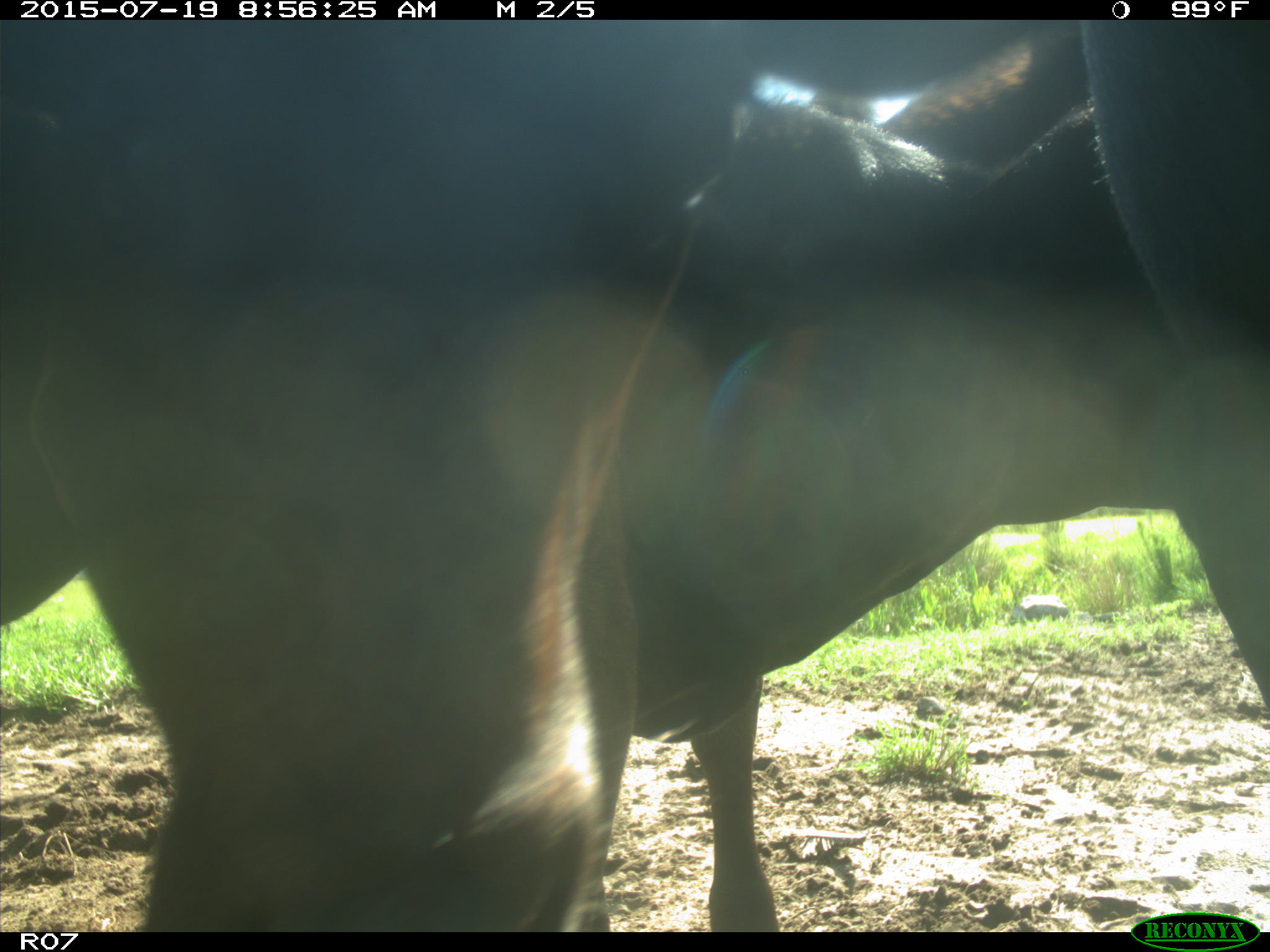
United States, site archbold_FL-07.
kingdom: Animalia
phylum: Chordata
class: Mammalia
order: Artiodactyla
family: Bovidae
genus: Bos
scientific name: Bos taurus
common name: domestic cow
Bos taurus (domestic cow).